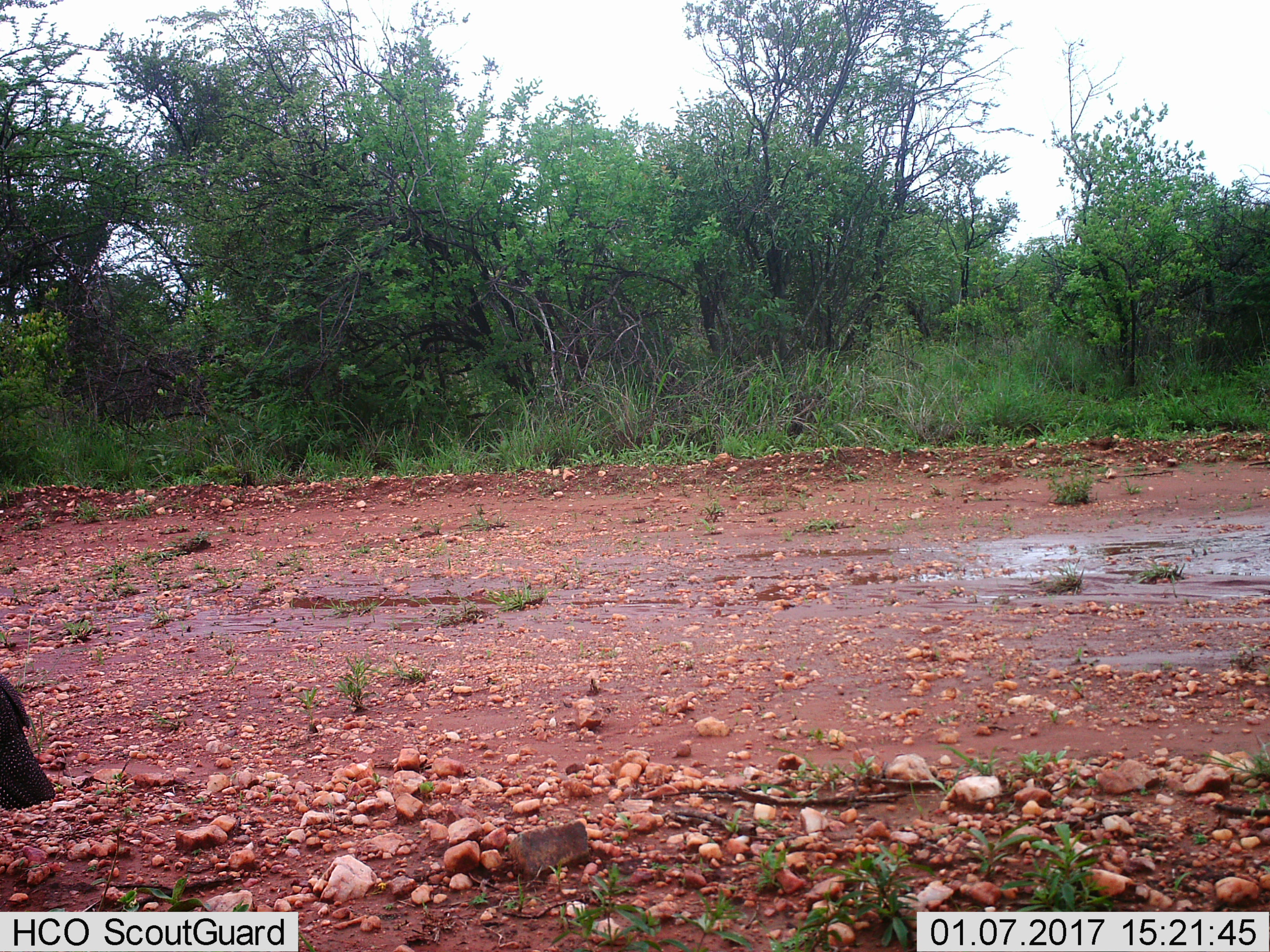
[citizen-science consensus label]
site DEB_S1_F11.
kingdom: Animalia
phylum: Chordata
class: Aves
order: Galliformes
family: Numididae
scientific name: Numididae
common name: guineafowl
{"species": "guineafowl (Numididae)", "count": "1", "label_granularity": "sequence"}